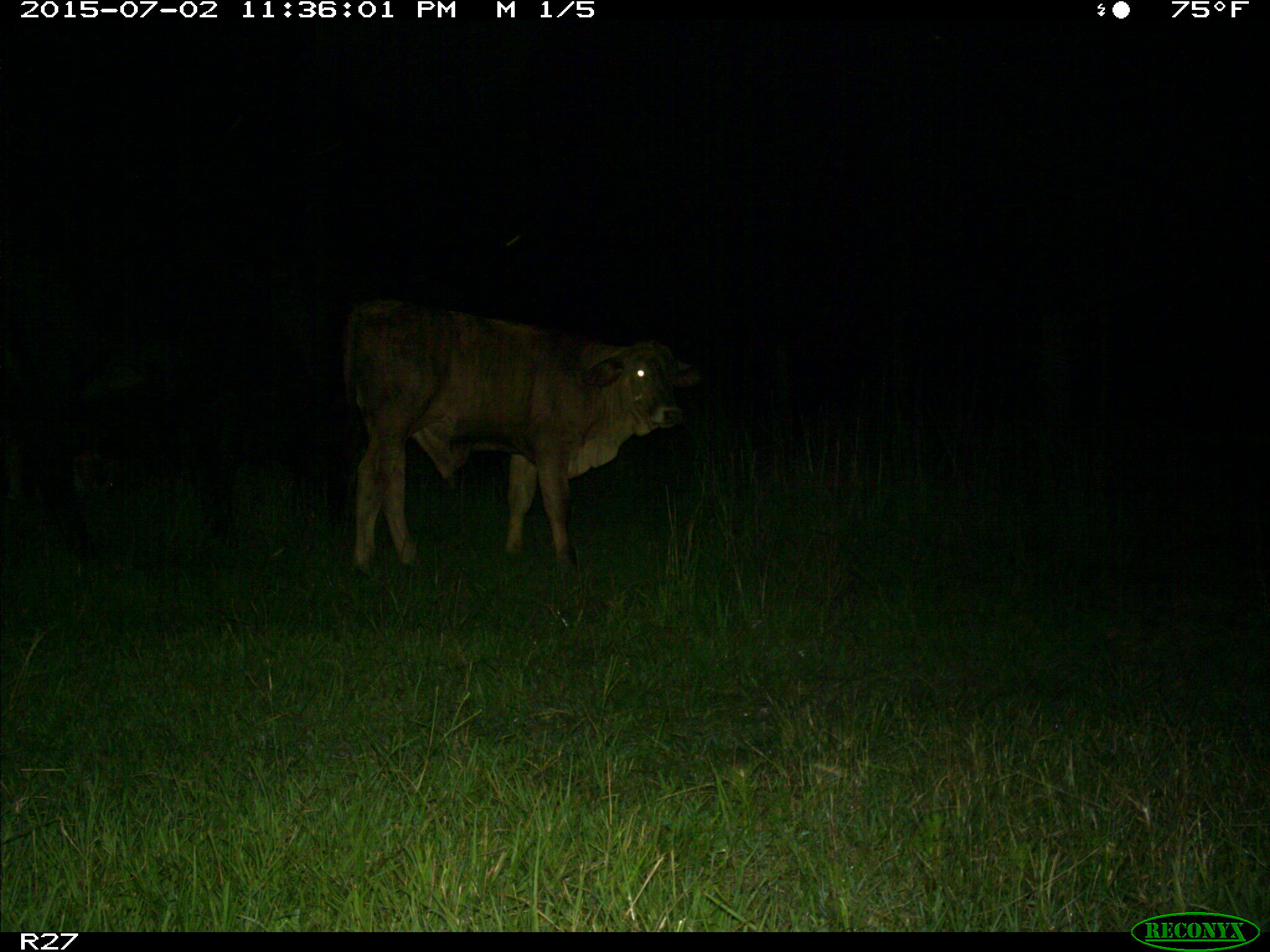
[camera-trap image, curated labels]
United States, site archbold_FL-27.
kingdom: Animalia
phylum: Chordata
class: Mammalia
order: Artiodactyla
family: Bovidae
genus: Bos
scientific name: Bos taurus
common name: domestic cow